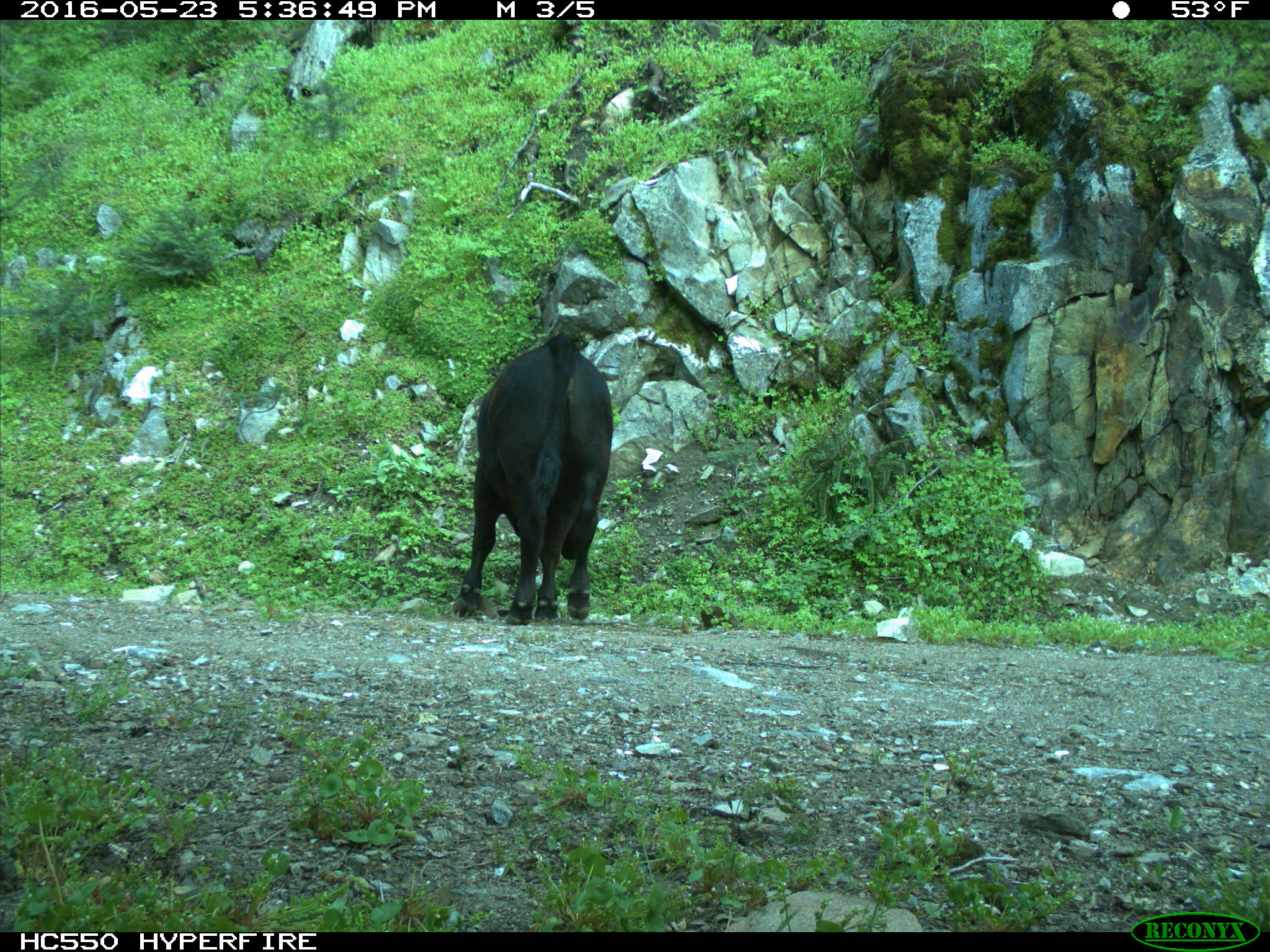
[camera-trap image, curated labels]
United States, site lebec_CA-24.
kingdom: Animalia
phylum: Chordata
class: Mammalia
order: Artiodactyla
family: Bovidae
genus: Bos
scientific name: Bos taurus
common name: domestic cow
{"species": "Bos taurus (domestic cow)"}